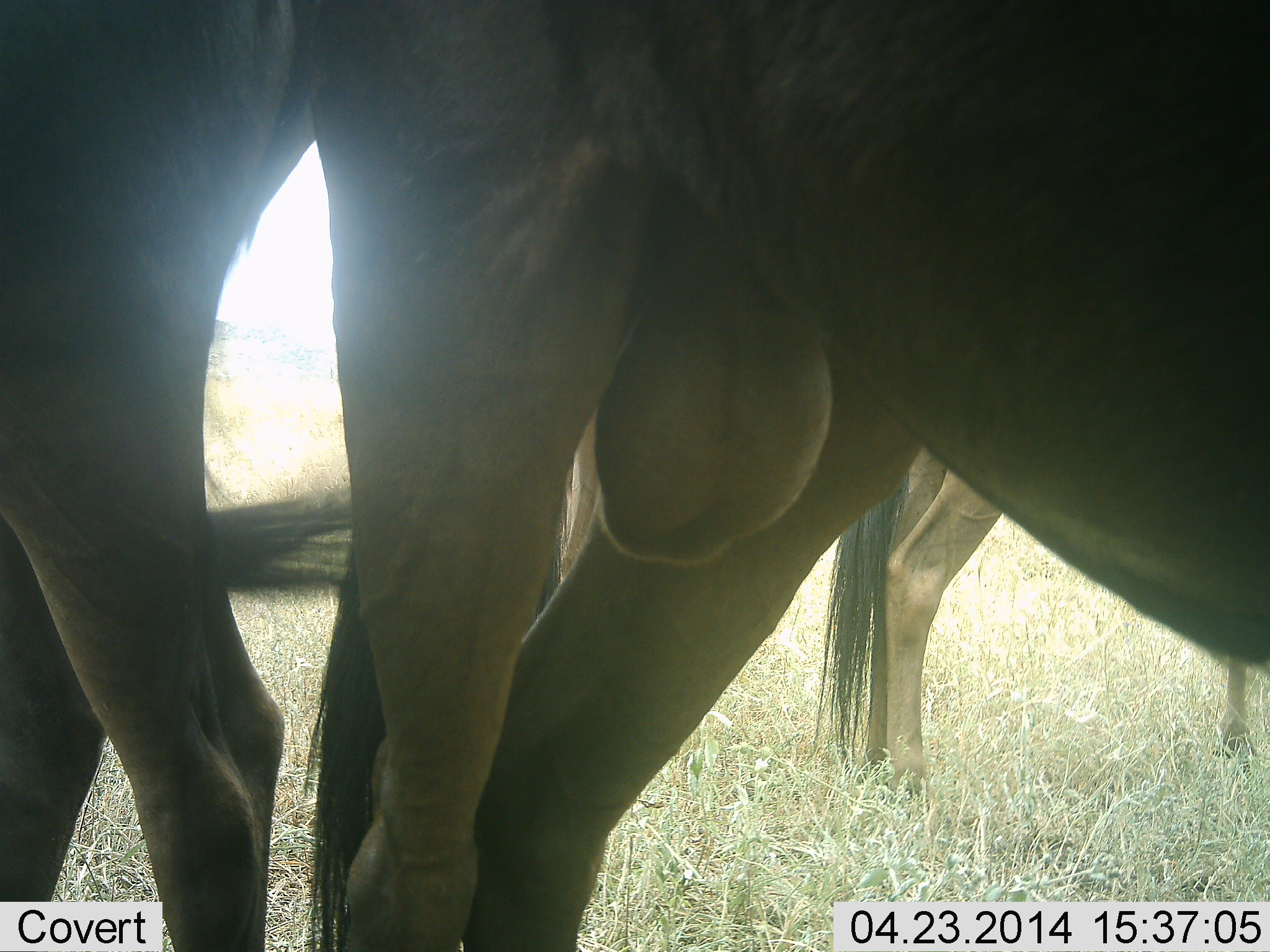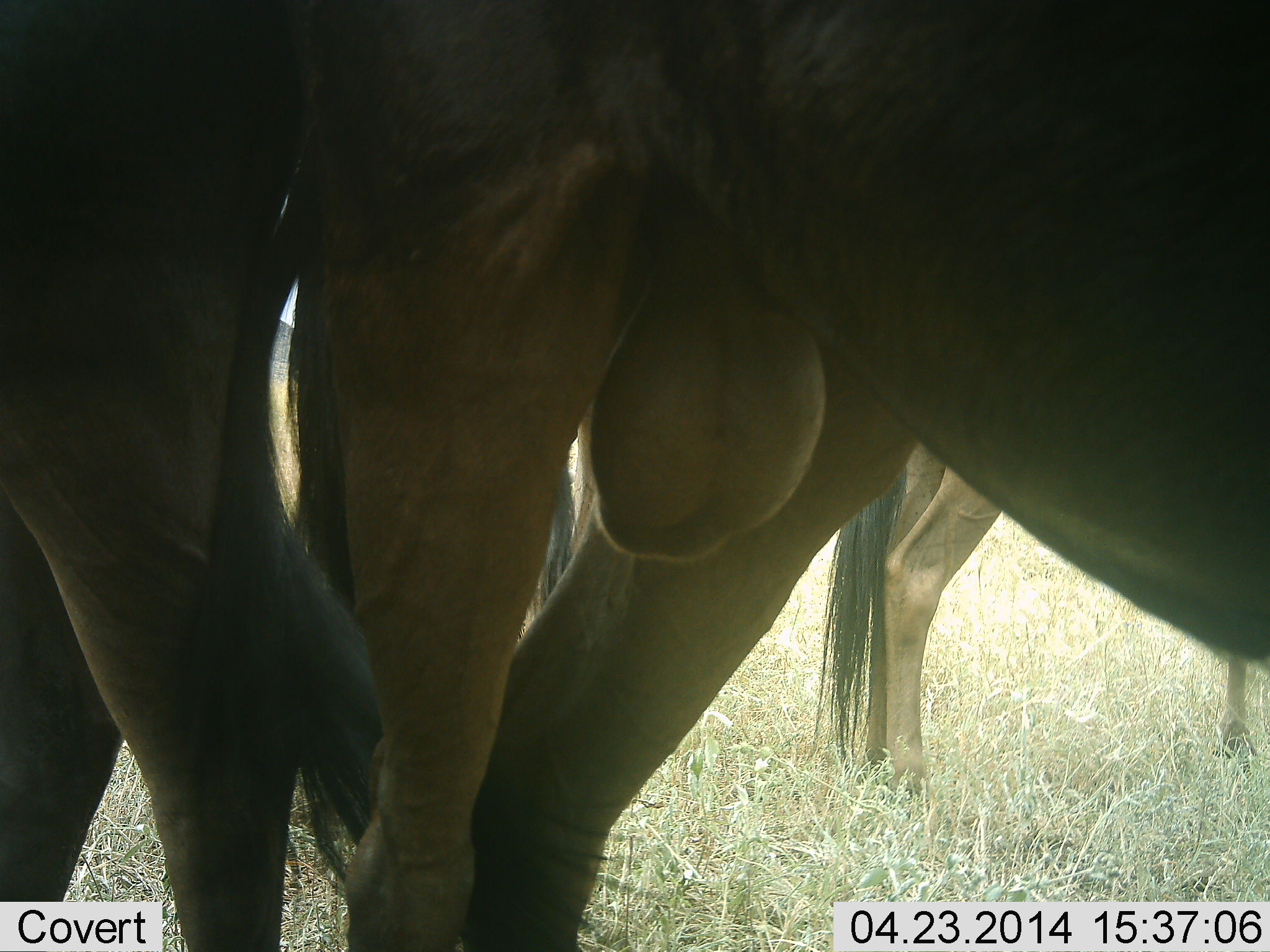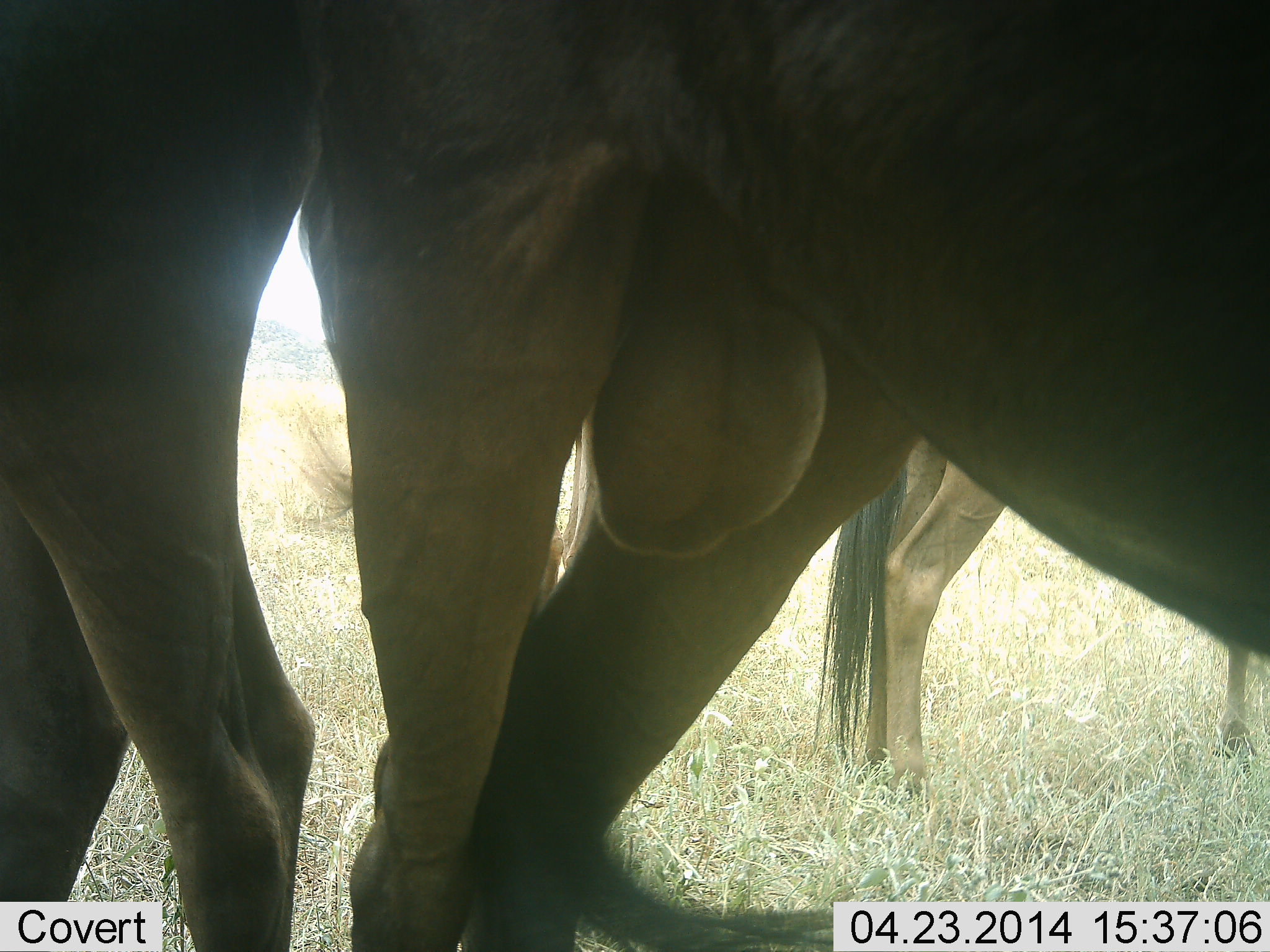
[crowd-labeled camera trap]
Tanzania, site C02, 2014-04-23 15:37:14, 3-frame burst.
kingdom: Animalia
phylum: Chordata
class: Mammalia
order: Artiodactyla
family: Bovidae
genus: Connochaetes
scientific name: Connochaetes taurinus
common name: blue wildebeest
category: wildebeest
Wildebeest (blue wildebeest) (Connochaetes taurinus), count 3. Behavior (volunteer vote fractions): standing 80%, resting 10%, moving 0%, interacting 10%. Young present (vote fraction): 0%. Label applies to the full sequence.